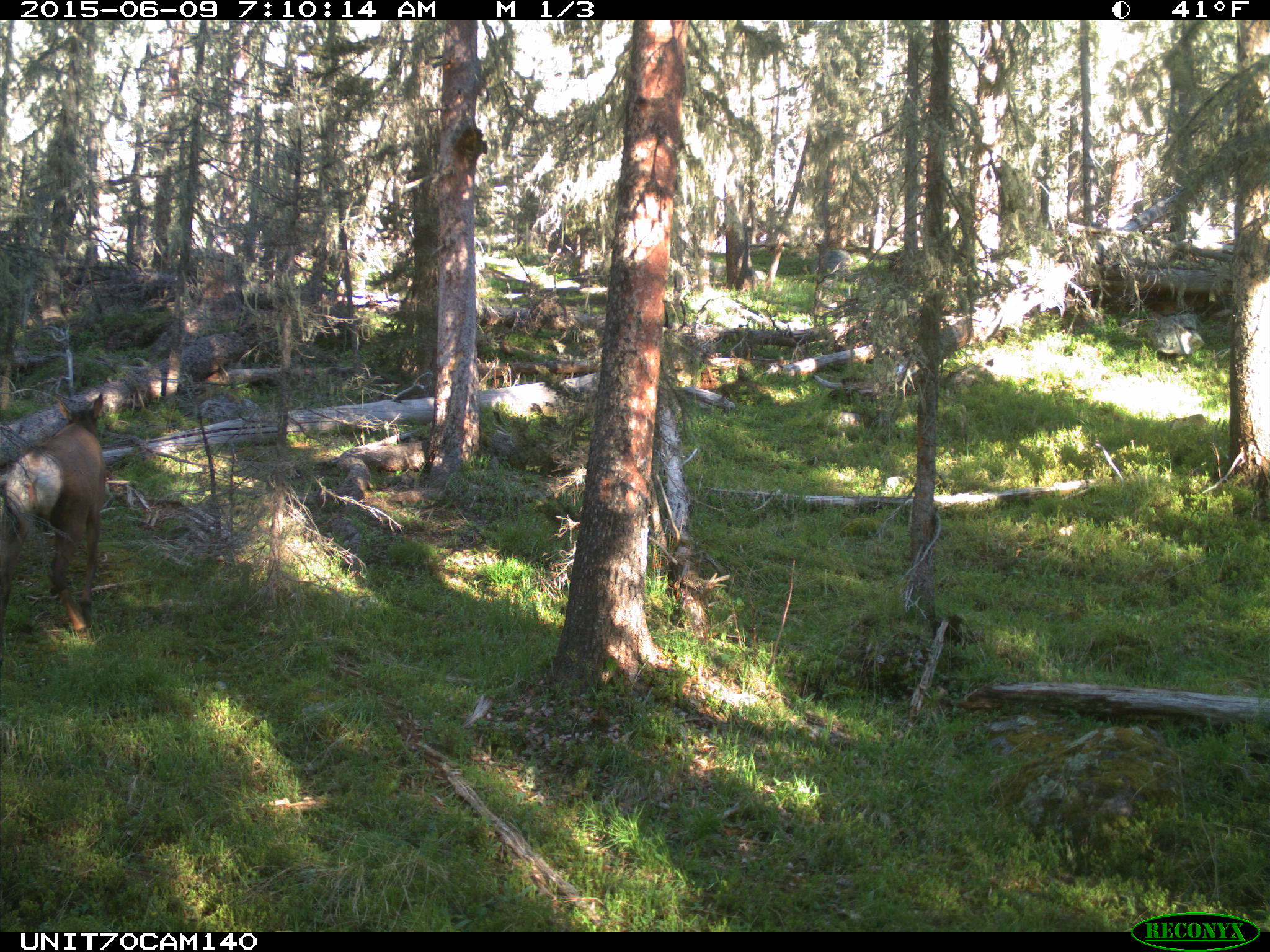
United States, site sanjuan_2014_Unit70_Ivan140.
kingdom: Animalia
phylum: Chordata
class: Mammalia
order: Artiodactyla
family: Cervidae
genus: Cervus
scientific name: Cervus elaphus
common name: red deer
Cervus elaphus (red deer).